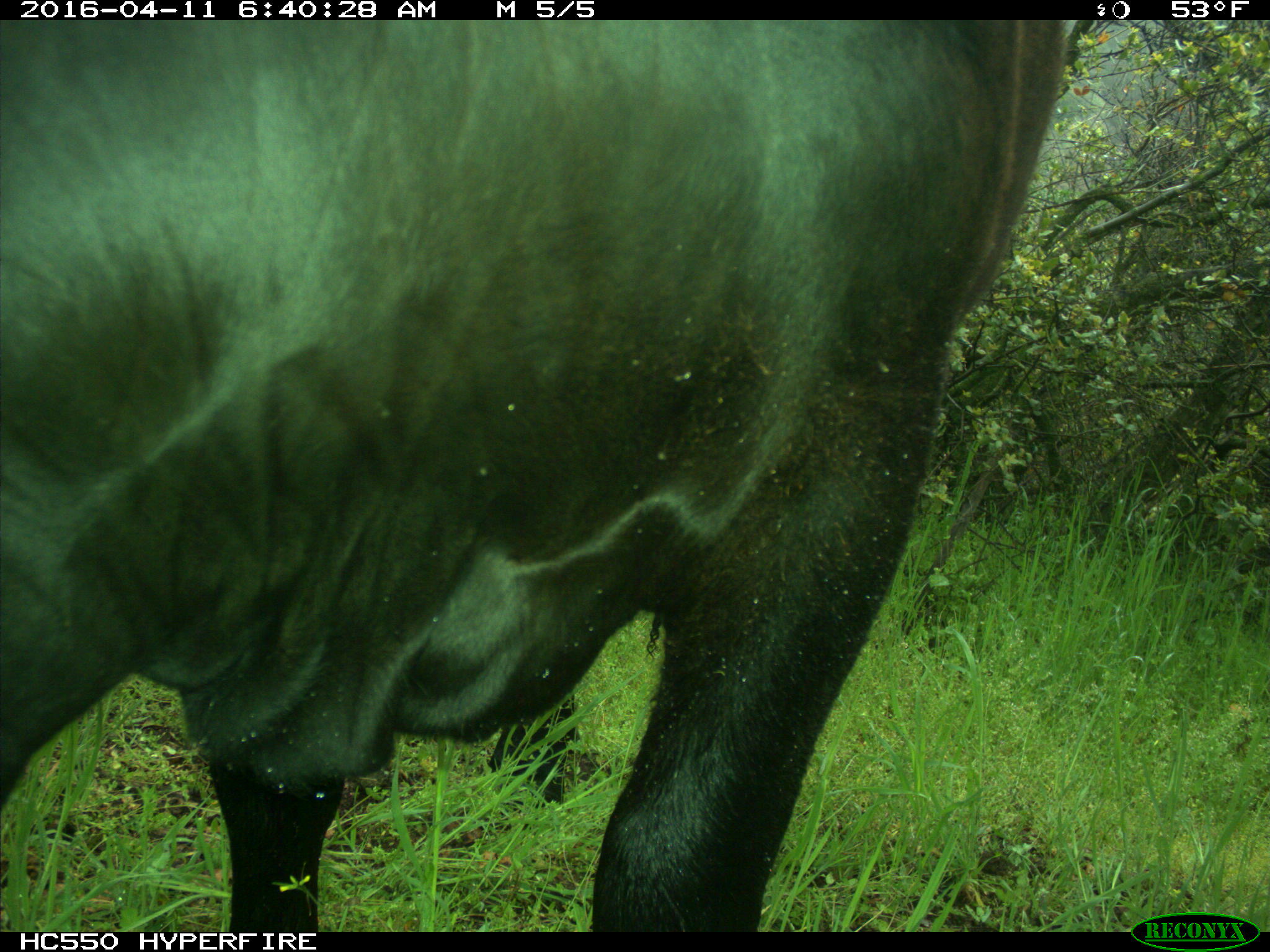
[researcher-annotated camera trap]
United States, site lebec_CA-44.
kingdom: Animalia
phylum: Chordata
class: Mammalia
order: Artiodactyla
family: Bovidae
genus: Bos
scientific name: Bos taurus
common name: domestic cow